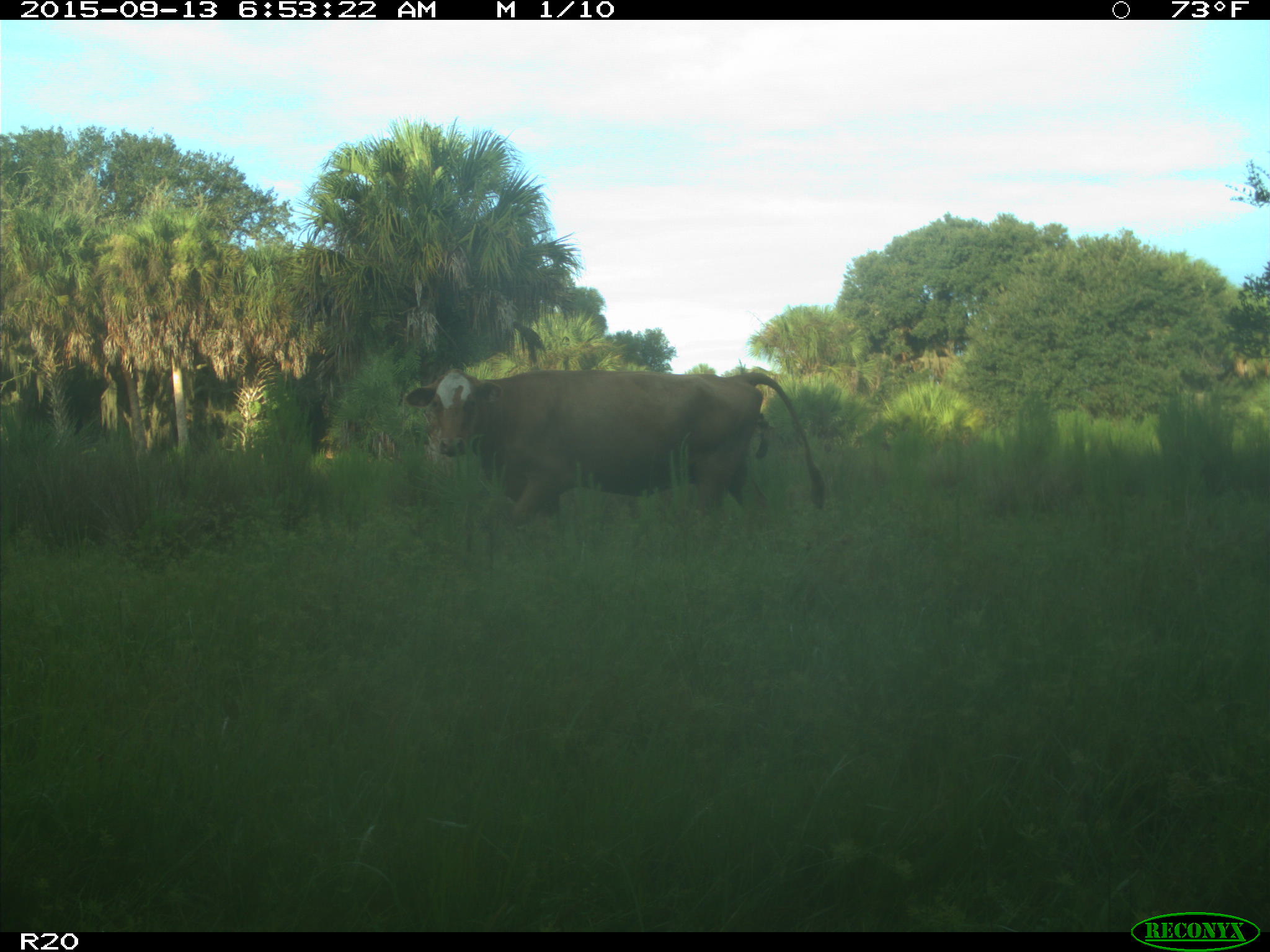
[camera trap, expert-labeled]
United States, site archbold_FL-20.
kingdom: Animalia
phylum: Chordata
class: Mammalia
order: Artiodactyla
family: Bovidae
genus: Bos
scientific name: Bos taurus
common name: domestic cow